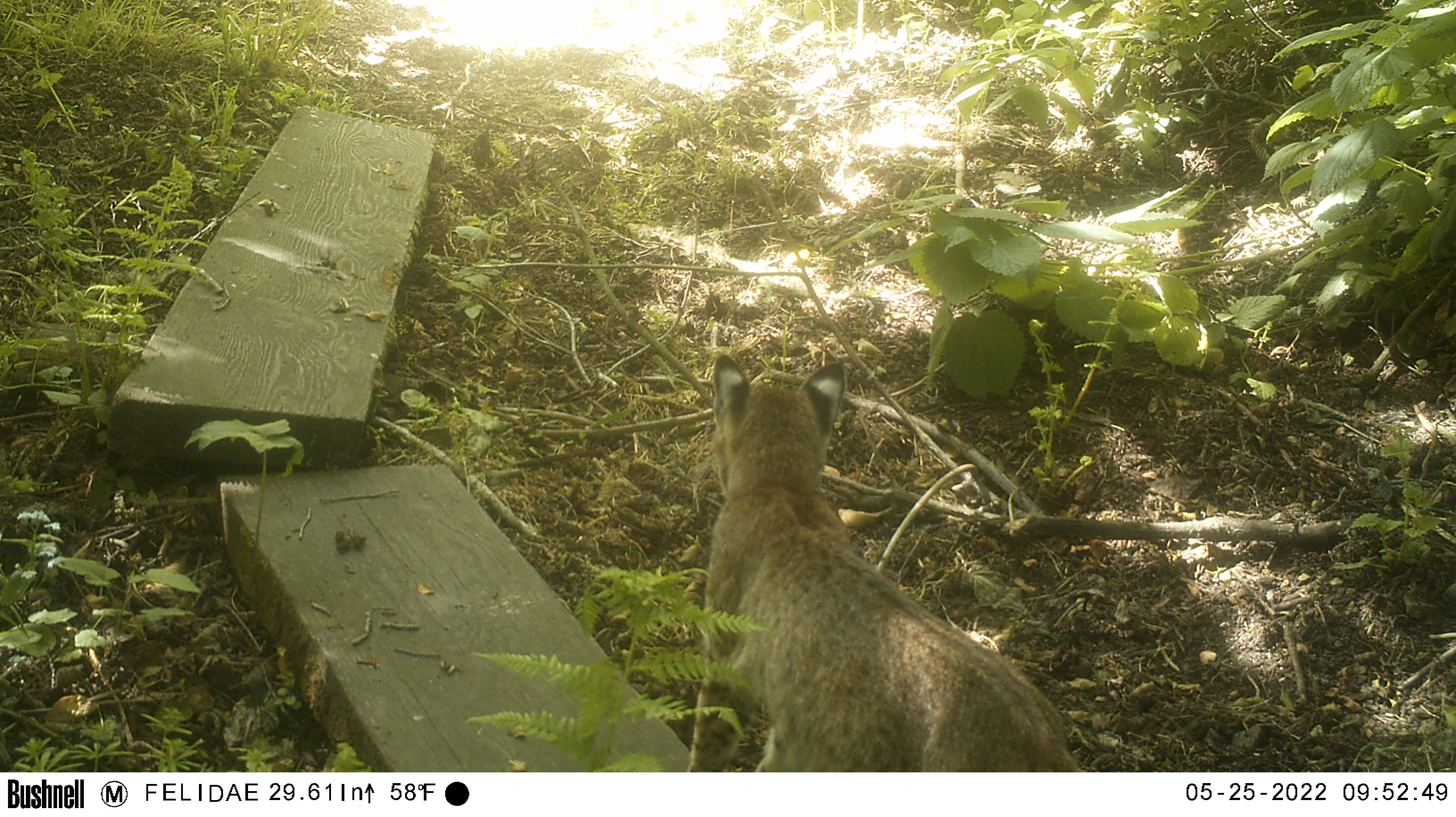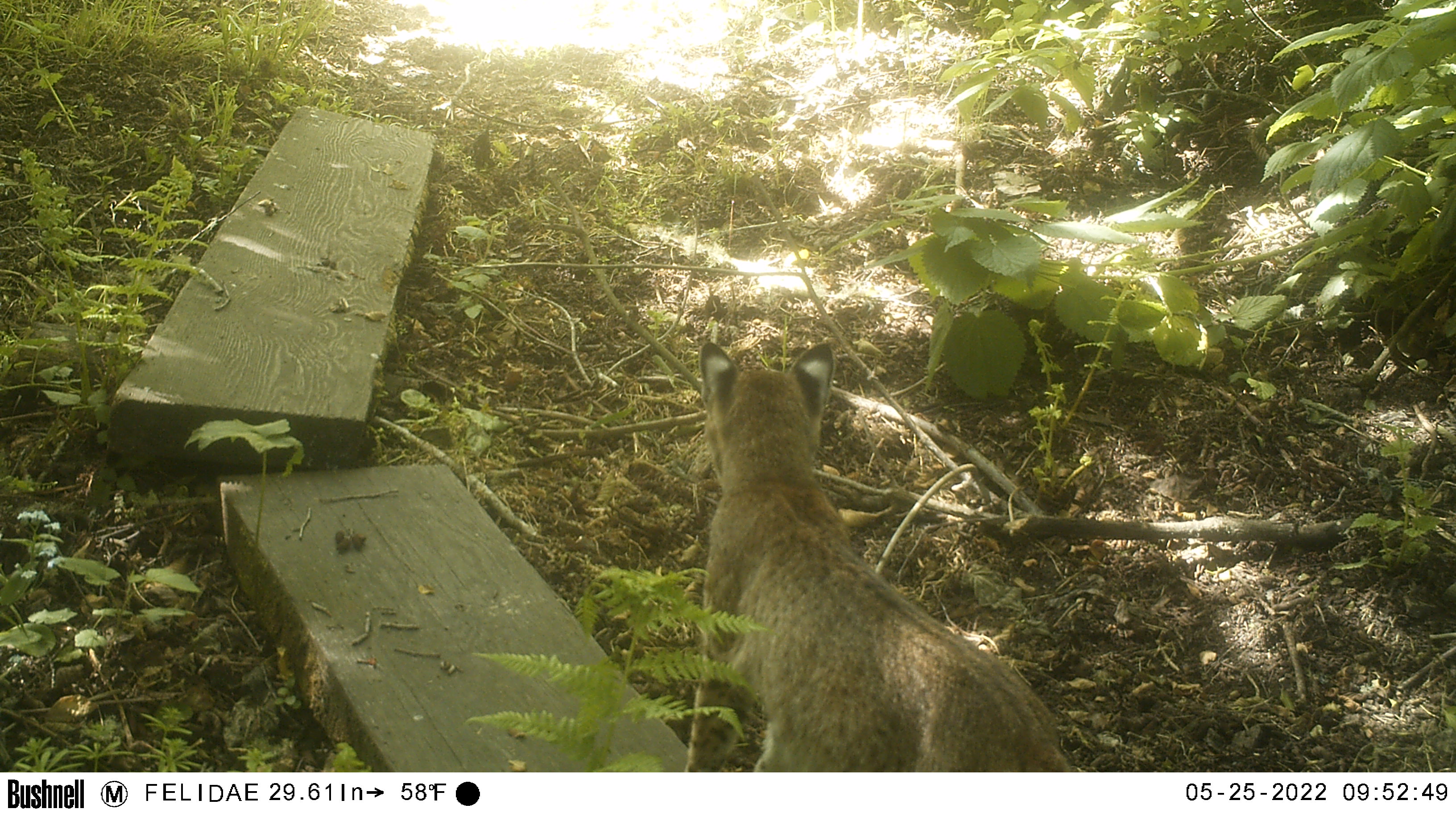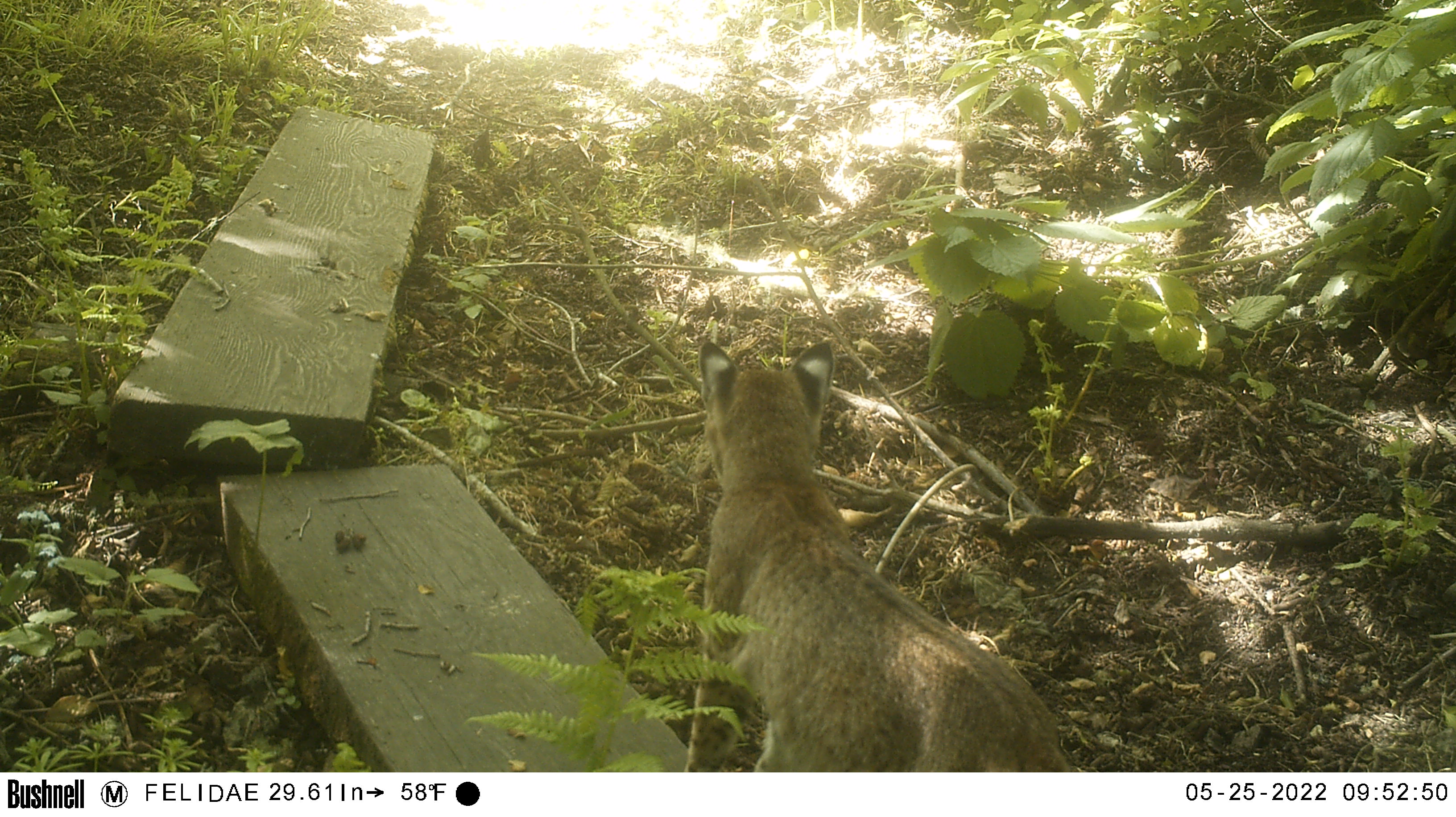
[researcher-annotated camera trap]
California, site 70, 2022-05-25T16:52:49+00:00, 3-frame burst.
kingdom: Animalia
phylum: Chordata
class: Mammalia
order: Carnivora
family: Felidae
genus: Lynx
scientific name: Lynx rufus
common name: bobcat